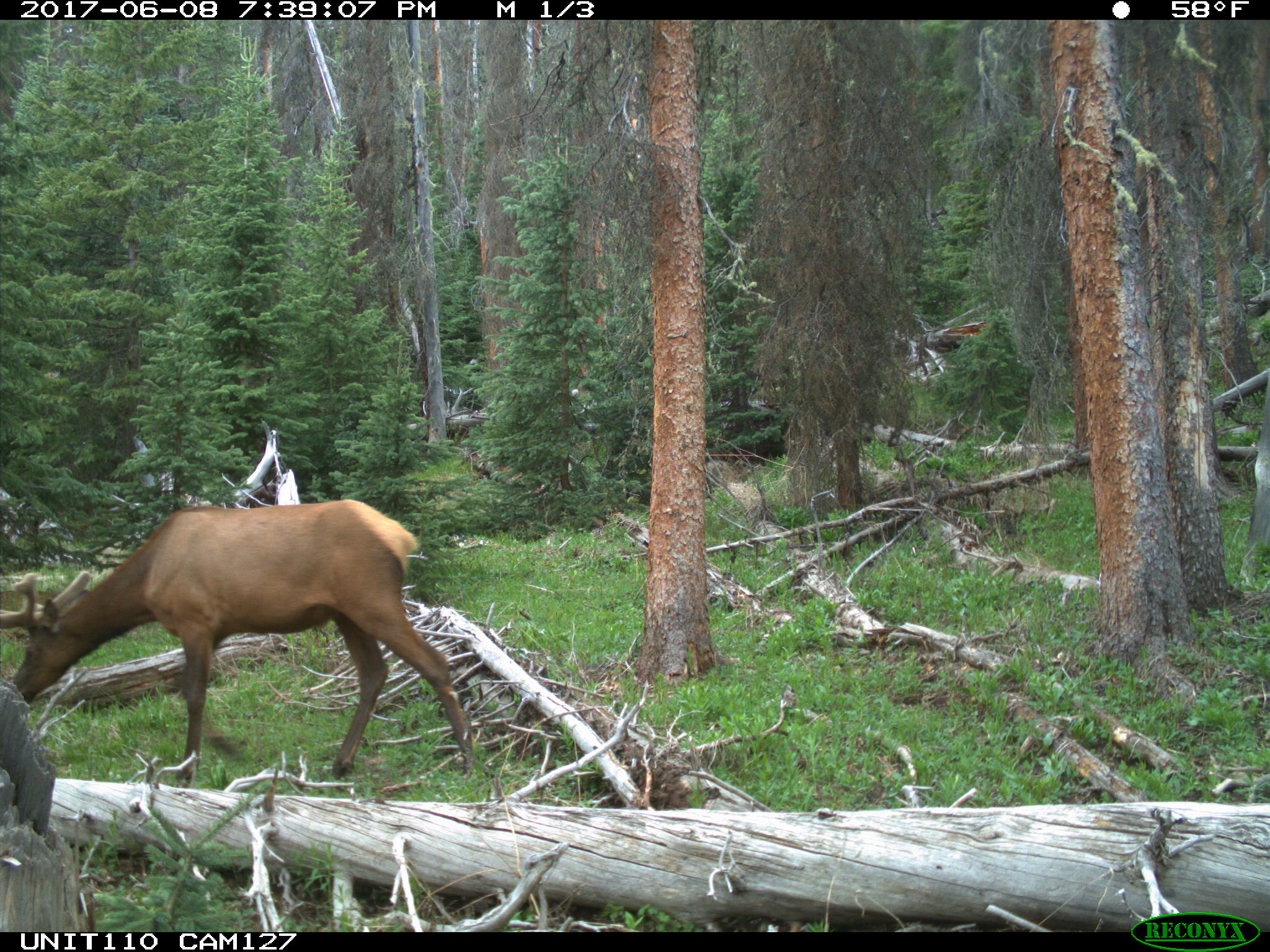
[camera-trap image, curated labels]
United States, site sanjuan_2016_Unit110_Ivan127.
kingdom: Animalia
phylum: Chordata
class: Mammalia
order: Artiodactyla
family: Cervidae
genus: Cervus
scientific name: Cervus elaphus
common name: red deer